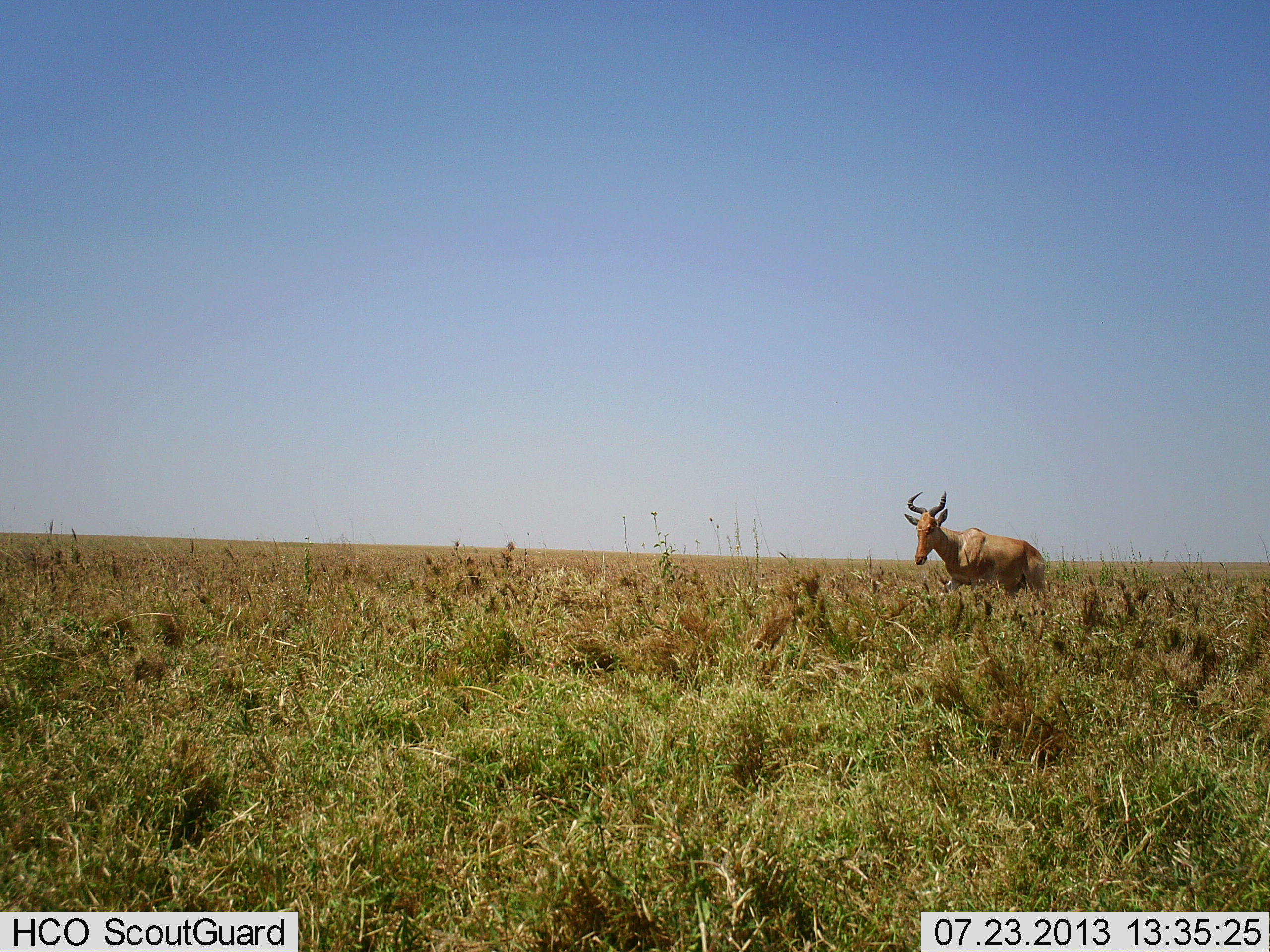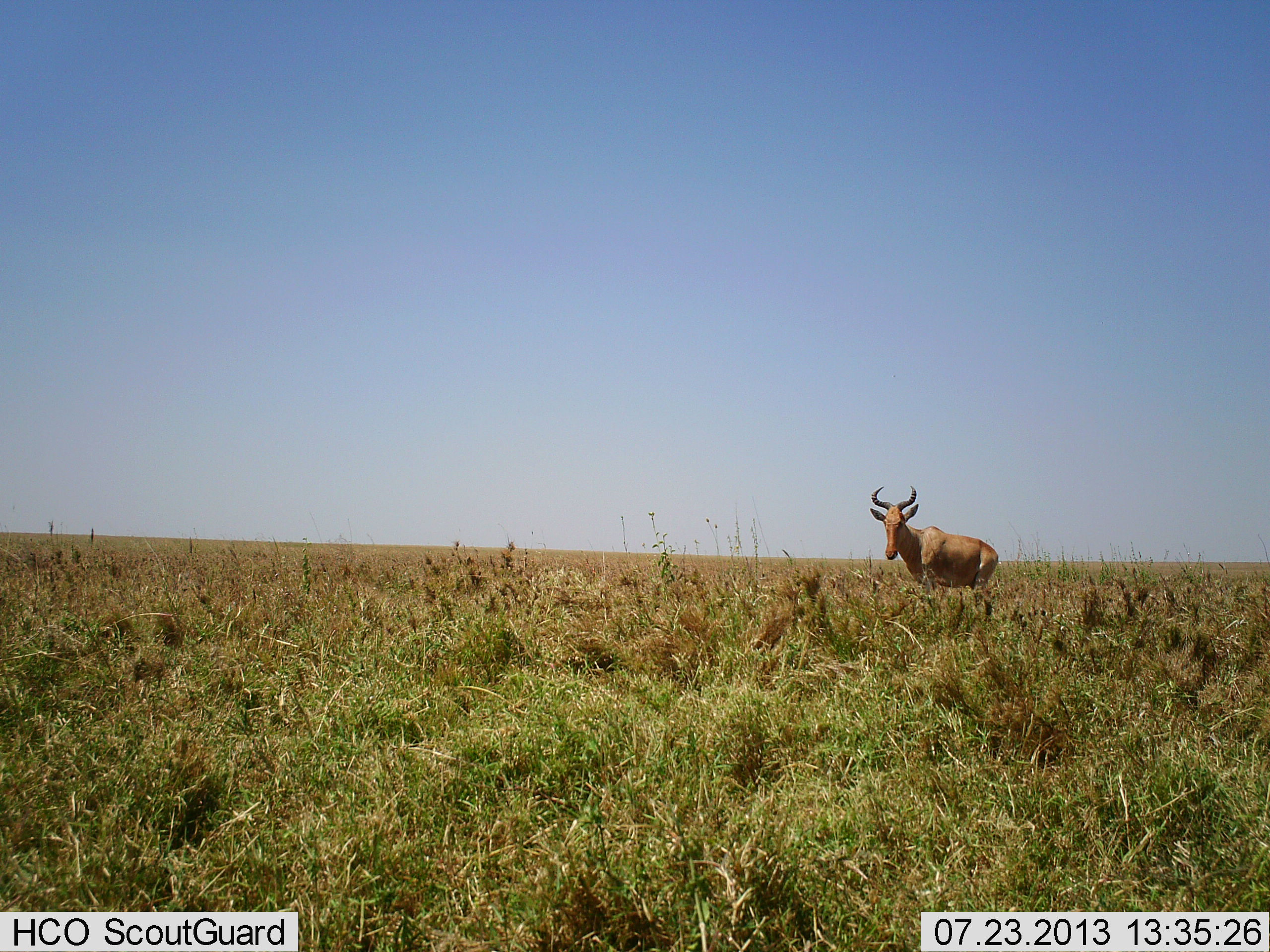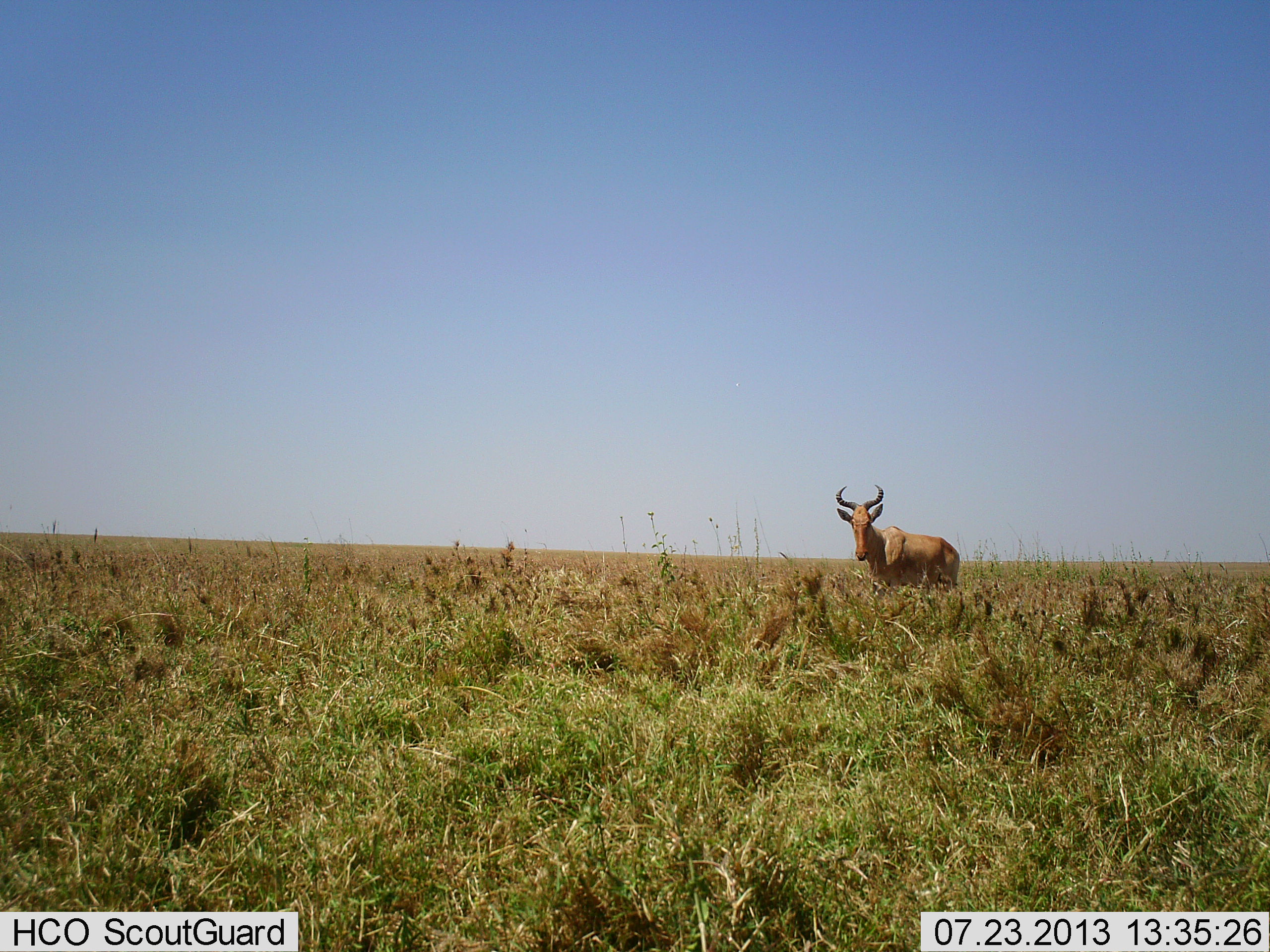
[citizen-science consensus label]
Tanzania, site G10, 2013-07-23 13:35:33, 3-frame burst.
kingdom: Animalia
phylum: Chordata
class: Mammalia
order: Artiodactyla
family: Bovidae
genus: Alcelaphus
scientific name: Alcelaphus buselaphus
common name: hartebeest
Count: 1.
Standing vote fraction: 26%.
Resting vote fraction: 0%.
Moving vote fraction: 74%.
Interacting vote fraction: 0%.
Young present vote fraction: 0%.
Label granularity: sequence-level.